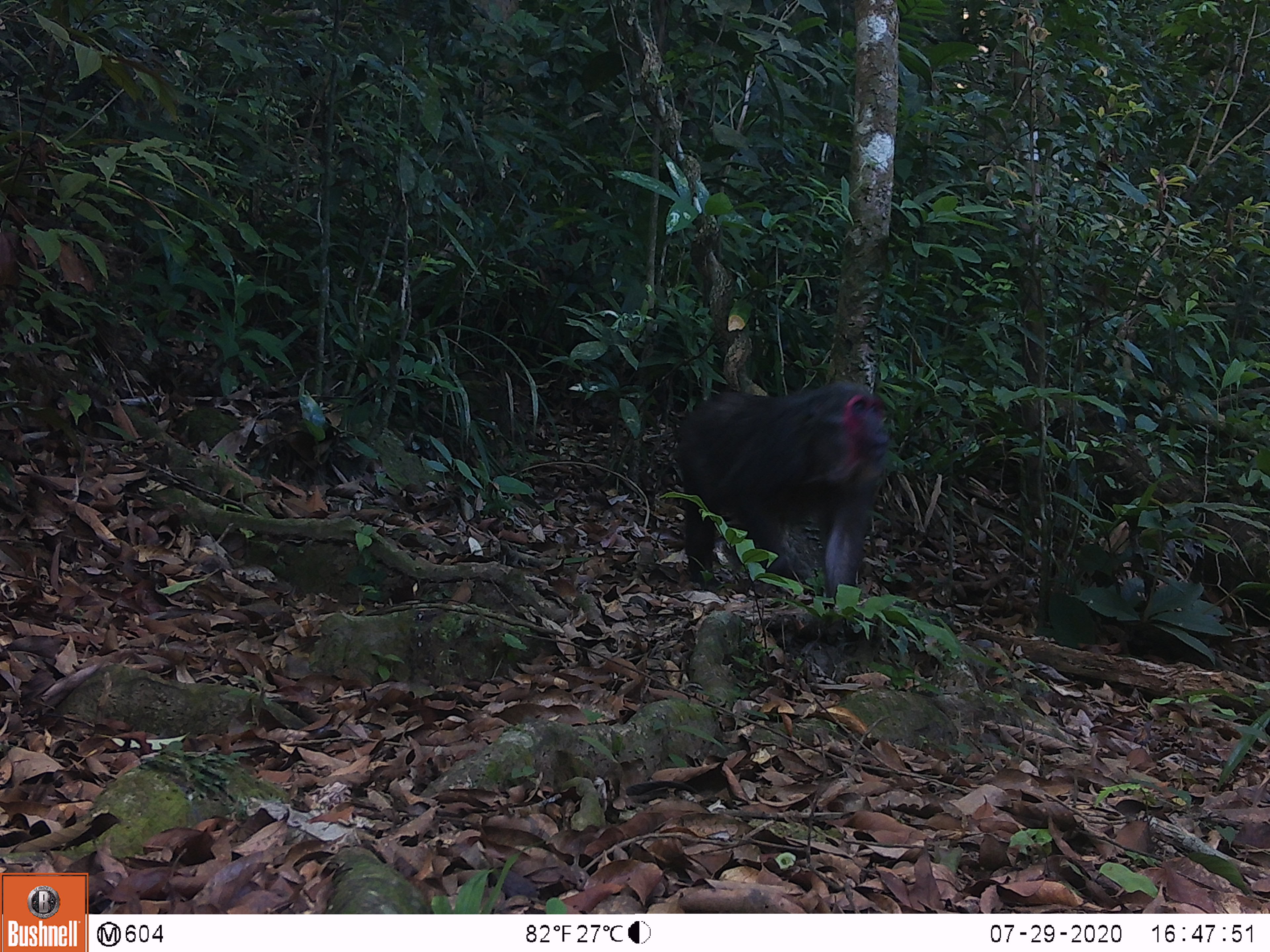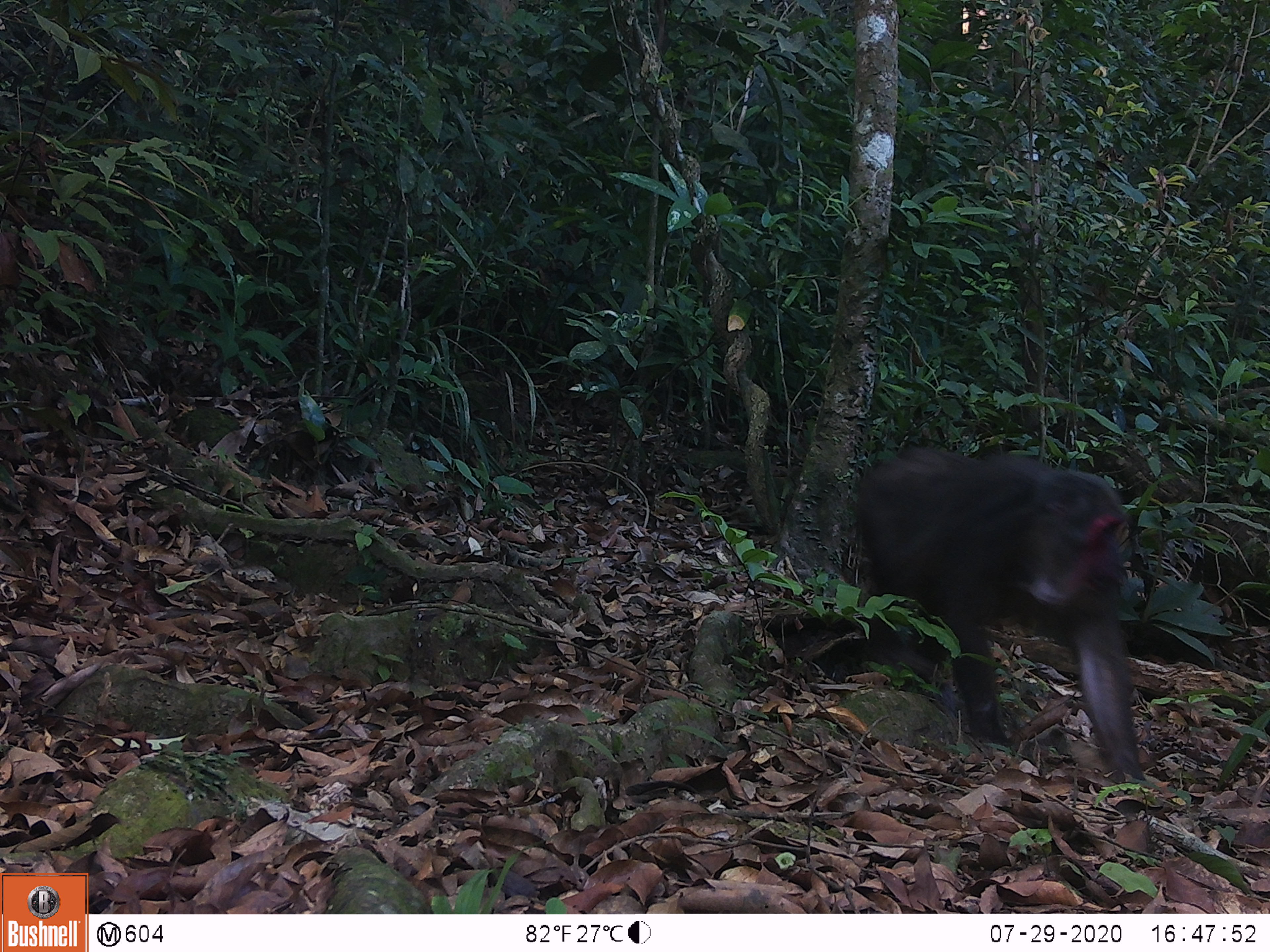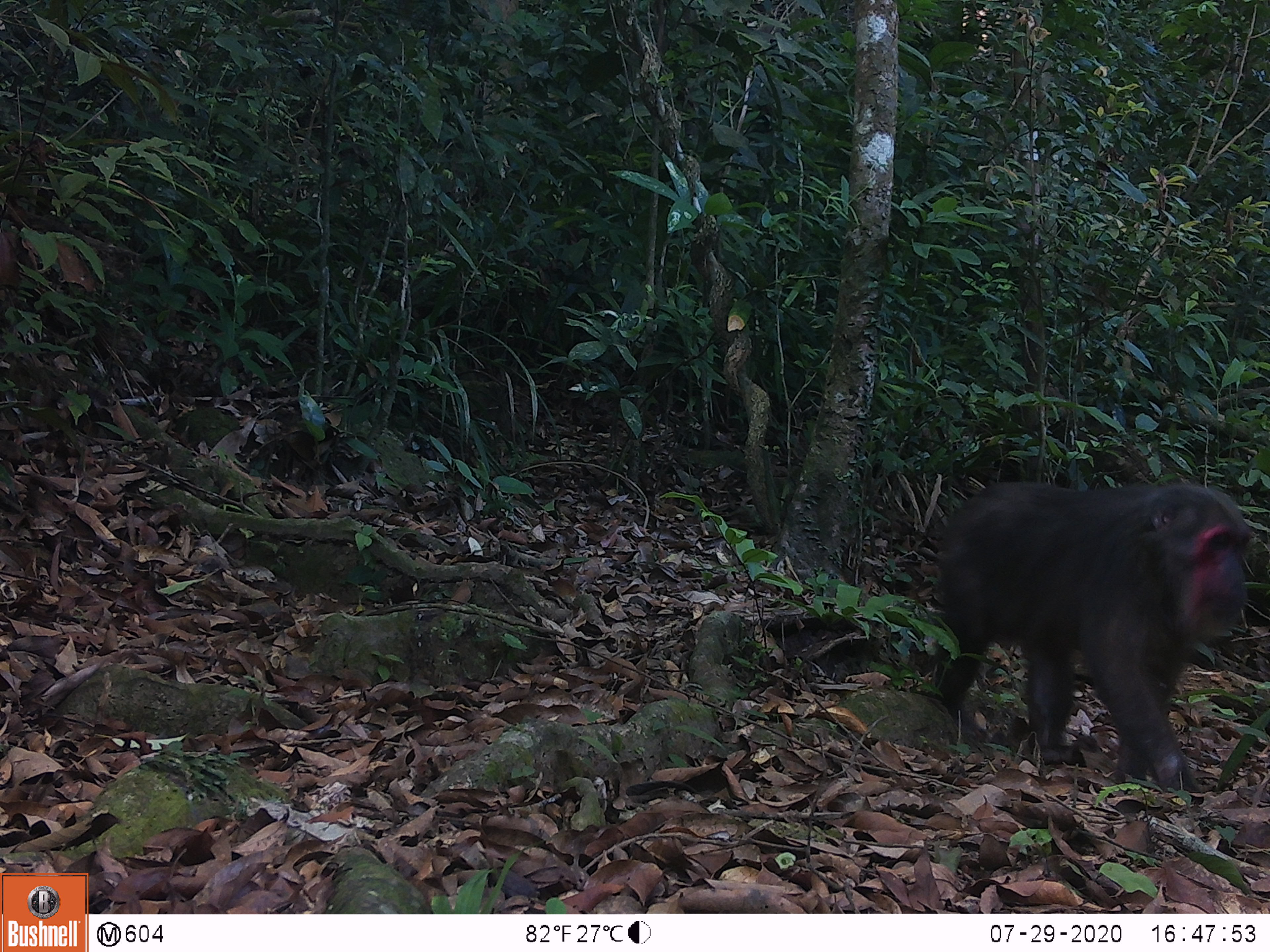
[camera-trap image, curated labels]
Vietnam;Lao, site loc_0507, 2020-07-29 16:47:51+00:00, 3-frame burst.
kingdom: Animalia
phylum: Chordata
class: Mammalia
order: Primates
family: Cercopithecidae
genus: Macaca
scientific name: Macaca arctoides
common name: stump-tailed macaque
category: stump tailed macaque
Stump tailed macaque (stump-tailed macaque) (Macaca arctoides). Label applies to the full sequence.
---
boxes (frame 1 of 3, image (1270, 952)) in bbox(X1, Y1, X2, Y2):
stump tailed macaque: bbox(675, 380, 887, 608)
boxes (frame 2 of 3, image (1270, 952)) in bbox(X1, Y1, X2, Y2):
stump tailed macaque: bbox(854, 444, 1163, 813)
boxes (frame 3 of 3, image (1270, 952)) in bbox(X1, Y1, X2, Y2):
stump tailed macaque: bbox(926, 480, 1250, 803)